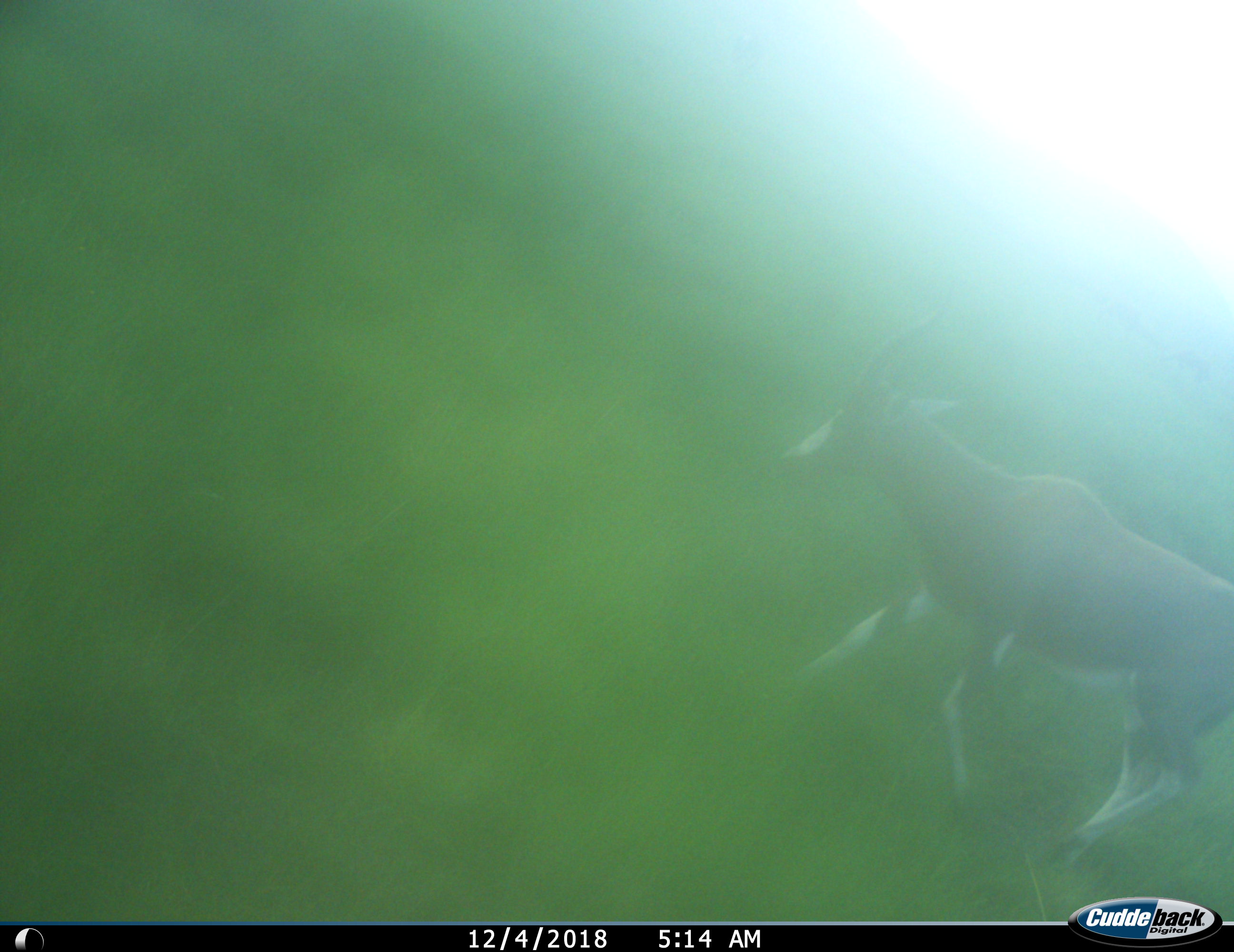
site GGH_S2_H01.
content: unidentified animal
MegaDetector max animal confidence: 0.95